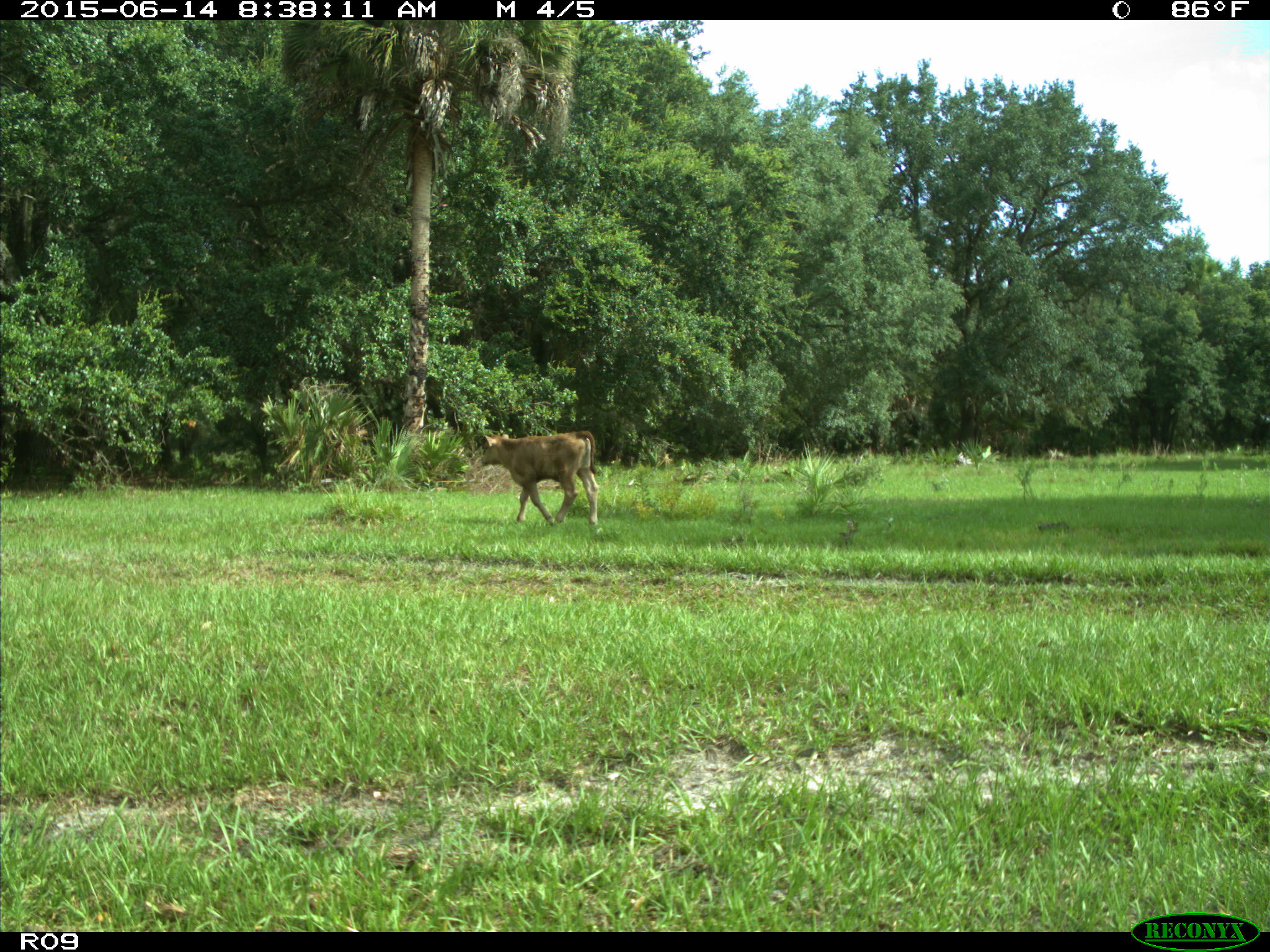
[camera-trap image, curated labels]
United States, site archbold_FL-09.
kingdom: Animalia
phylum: Chordata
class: Mammalia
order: Artiodactyla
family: Bovidae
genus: Bos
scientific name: Bos taurus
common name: domestic cow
Bos taurus (domestic cow).